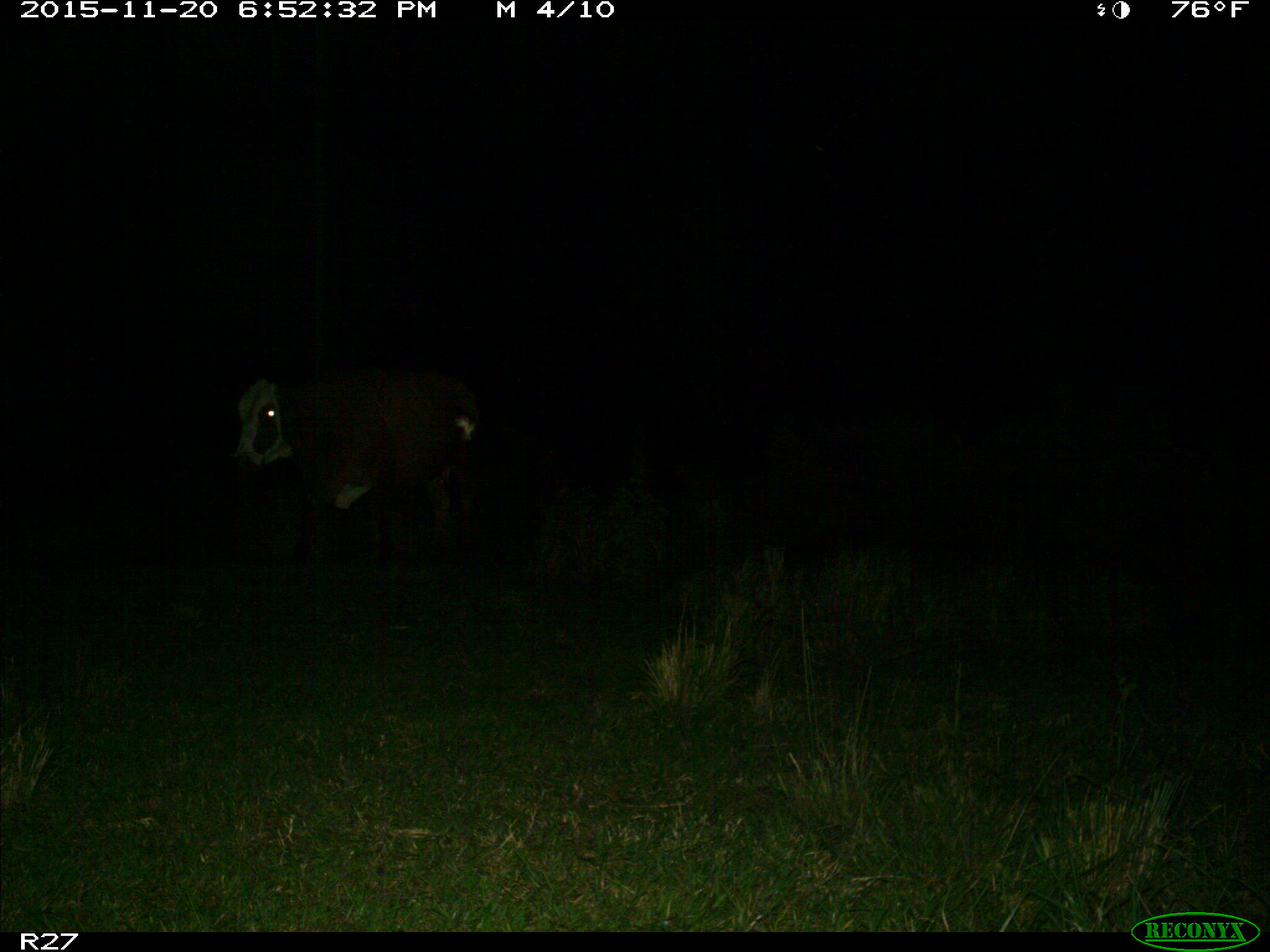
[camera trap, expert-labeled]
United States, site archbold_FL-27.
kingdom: Animalia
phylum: Chordata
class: Mammalia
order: Artiodactyla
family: Bovidae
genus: Bos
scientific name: Bos taurus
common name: domestic cow